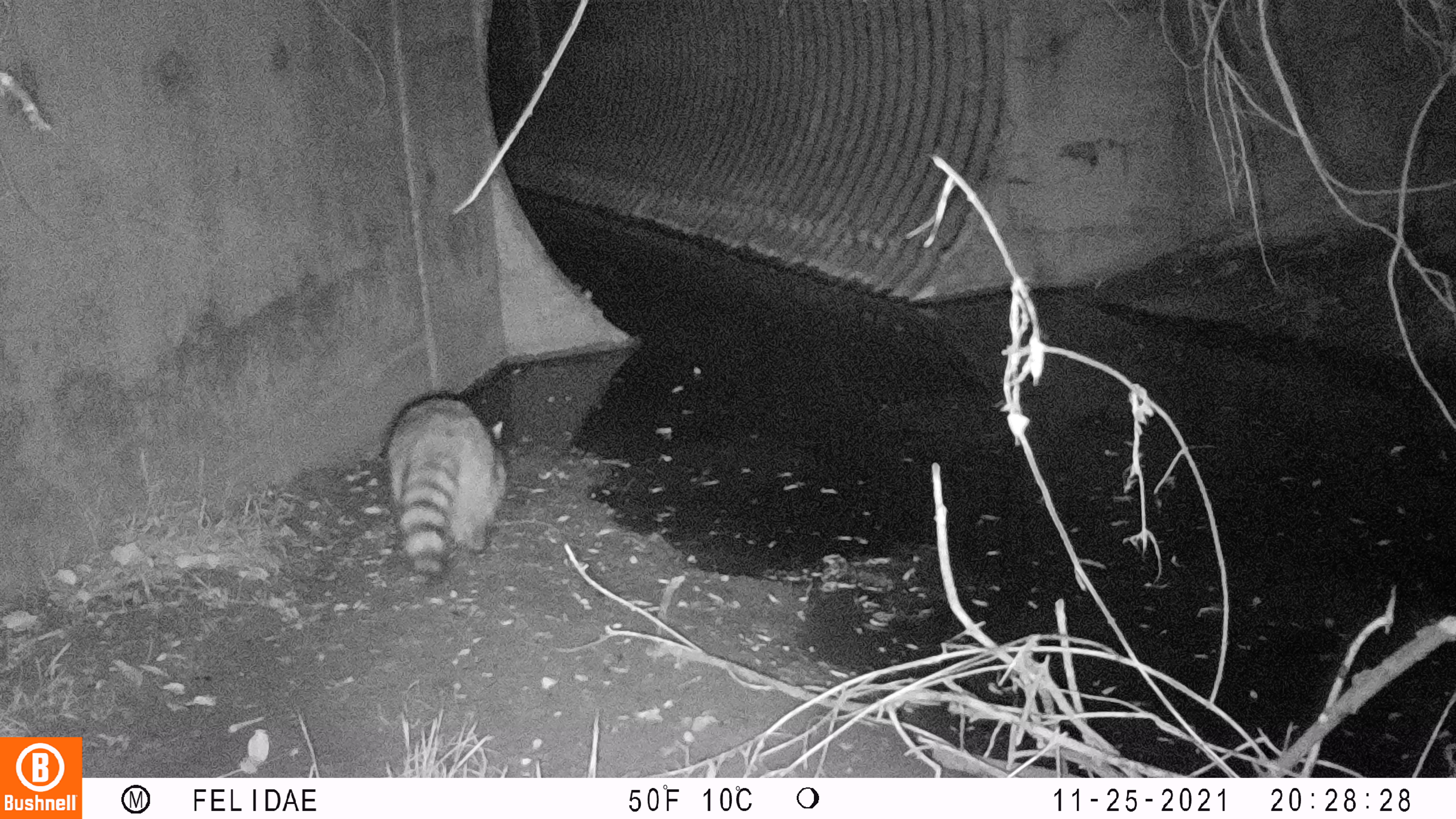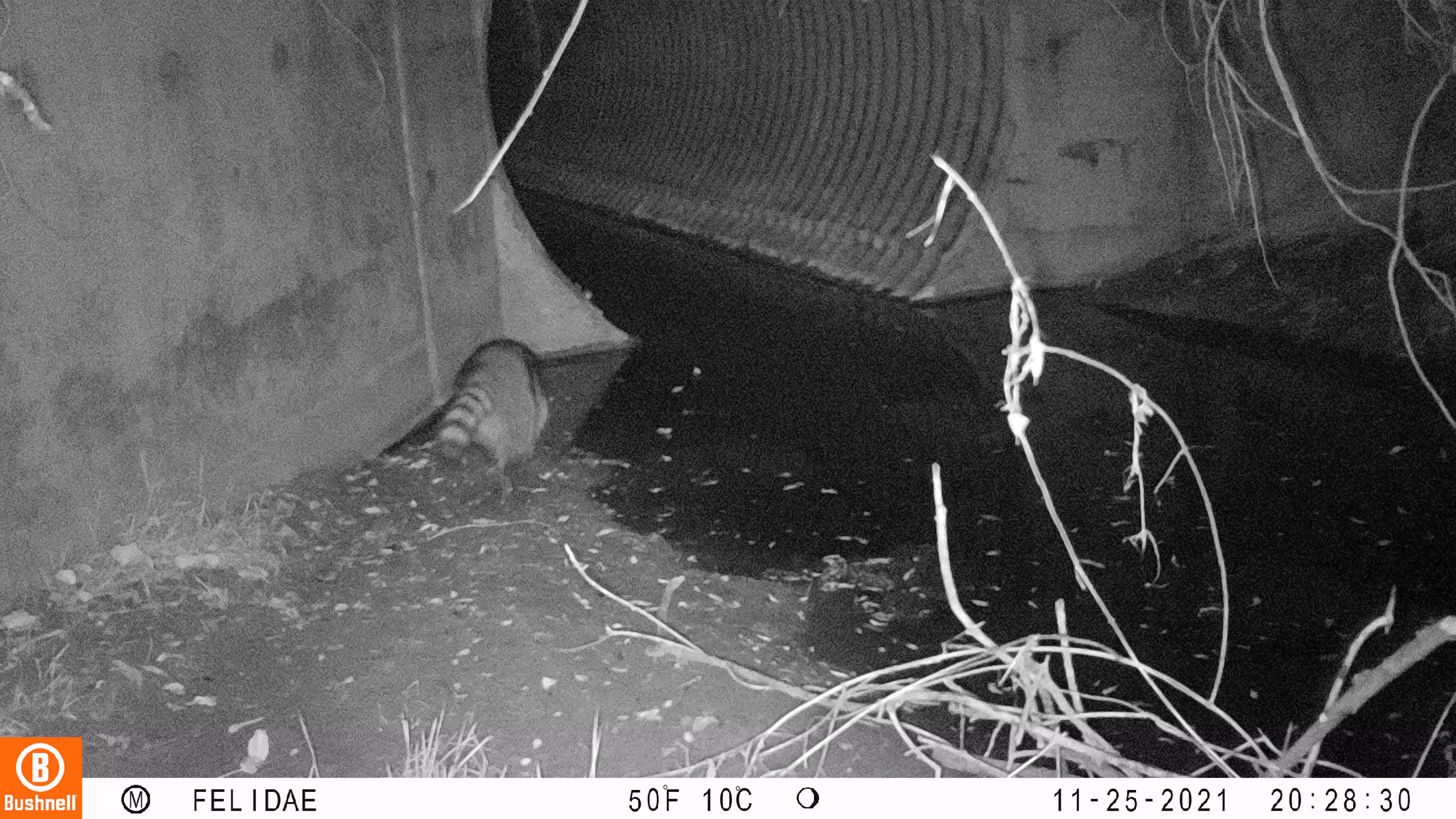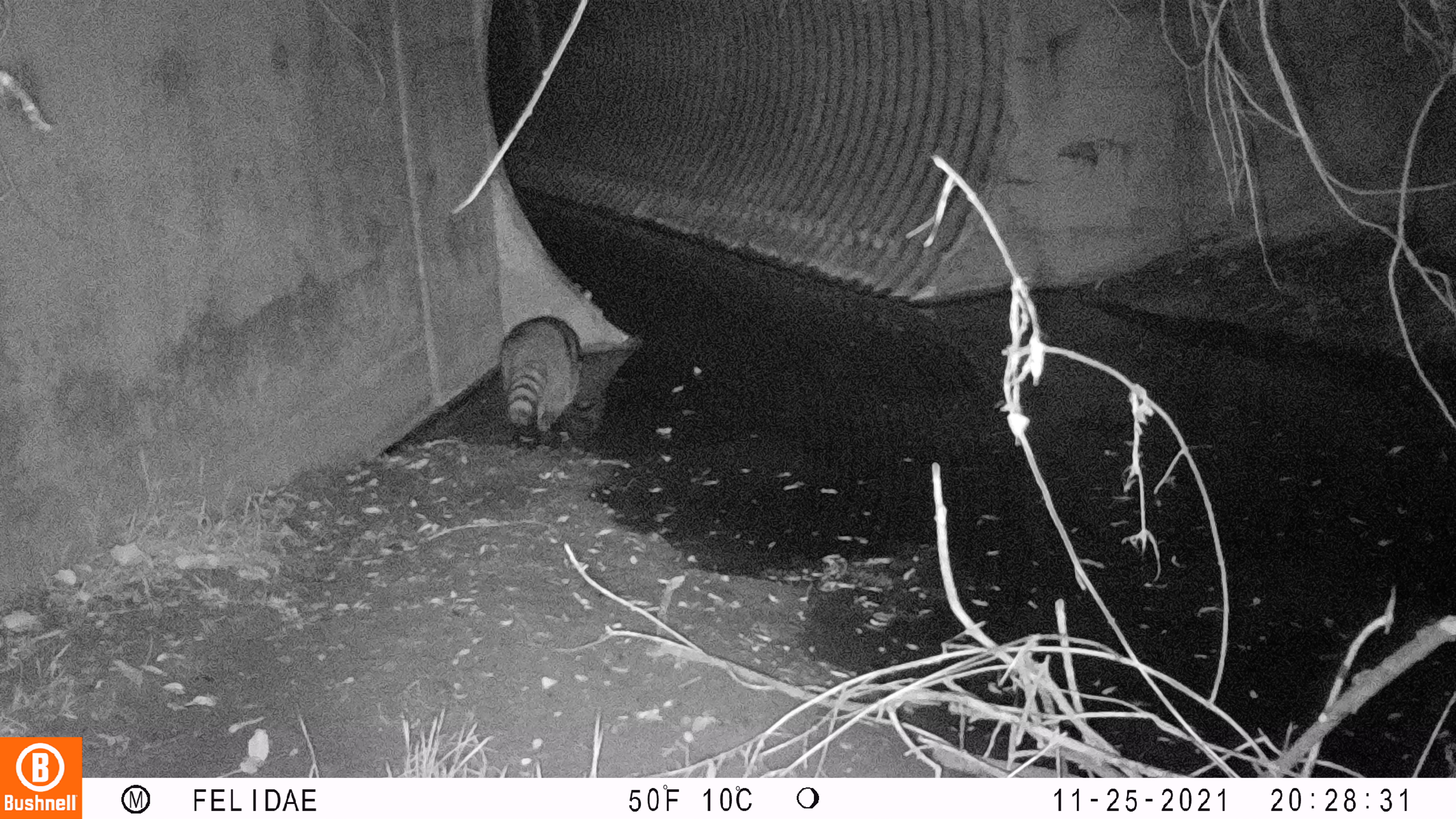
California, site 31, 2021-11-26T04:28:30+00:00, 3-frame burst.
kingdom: Animalia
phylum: Chordata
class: Mammalia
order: Carnivora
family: Procyonidae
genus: Procyon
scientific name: Procyon lotor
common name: raccoon